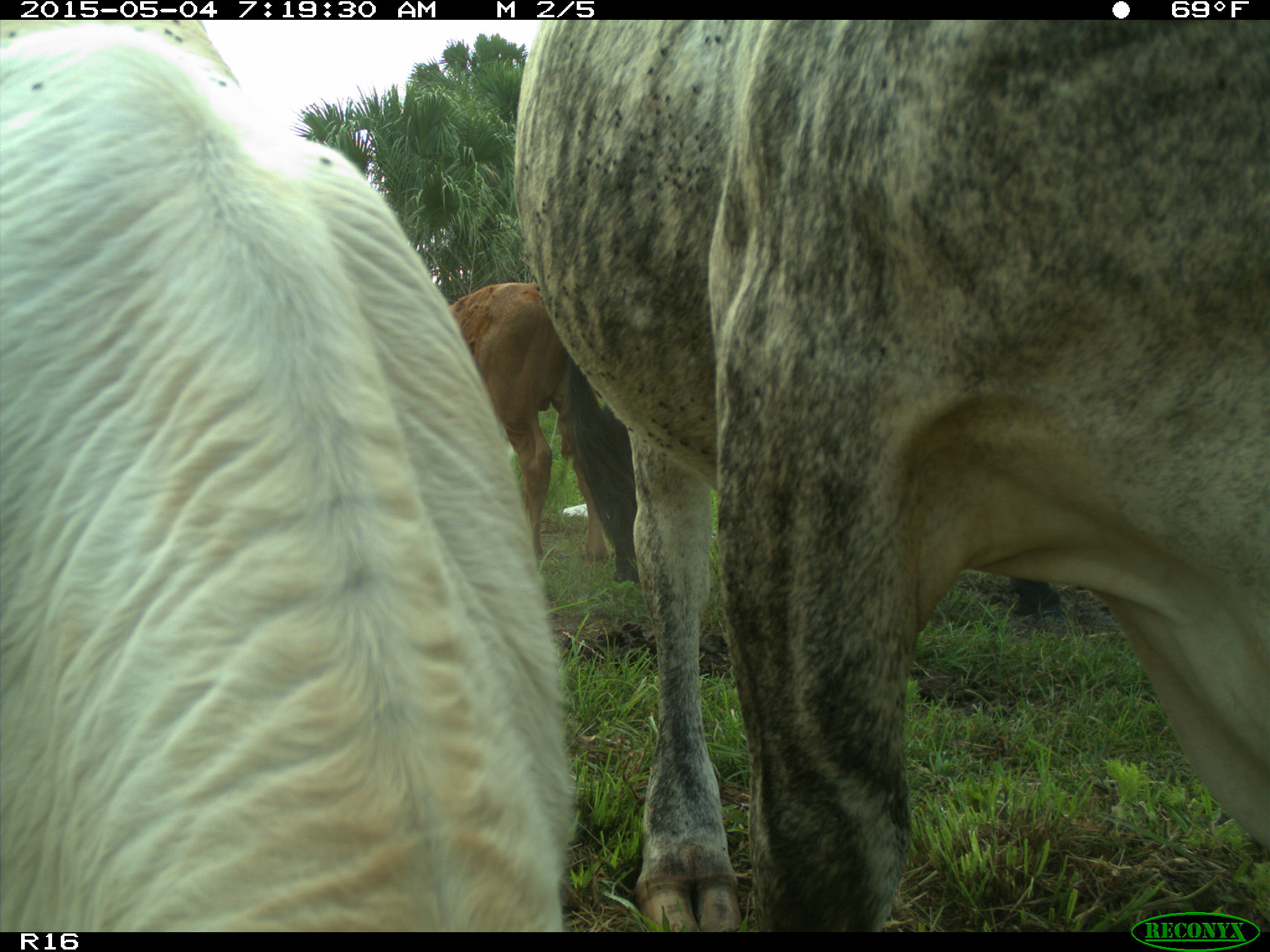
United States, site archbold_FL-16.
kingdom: Animalia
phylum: Chordata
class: Mammalia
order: Artiodactyla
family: Bovidae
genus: Bos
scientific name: Bos taurus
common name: domestic cow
Bos taurus (domestic cow).